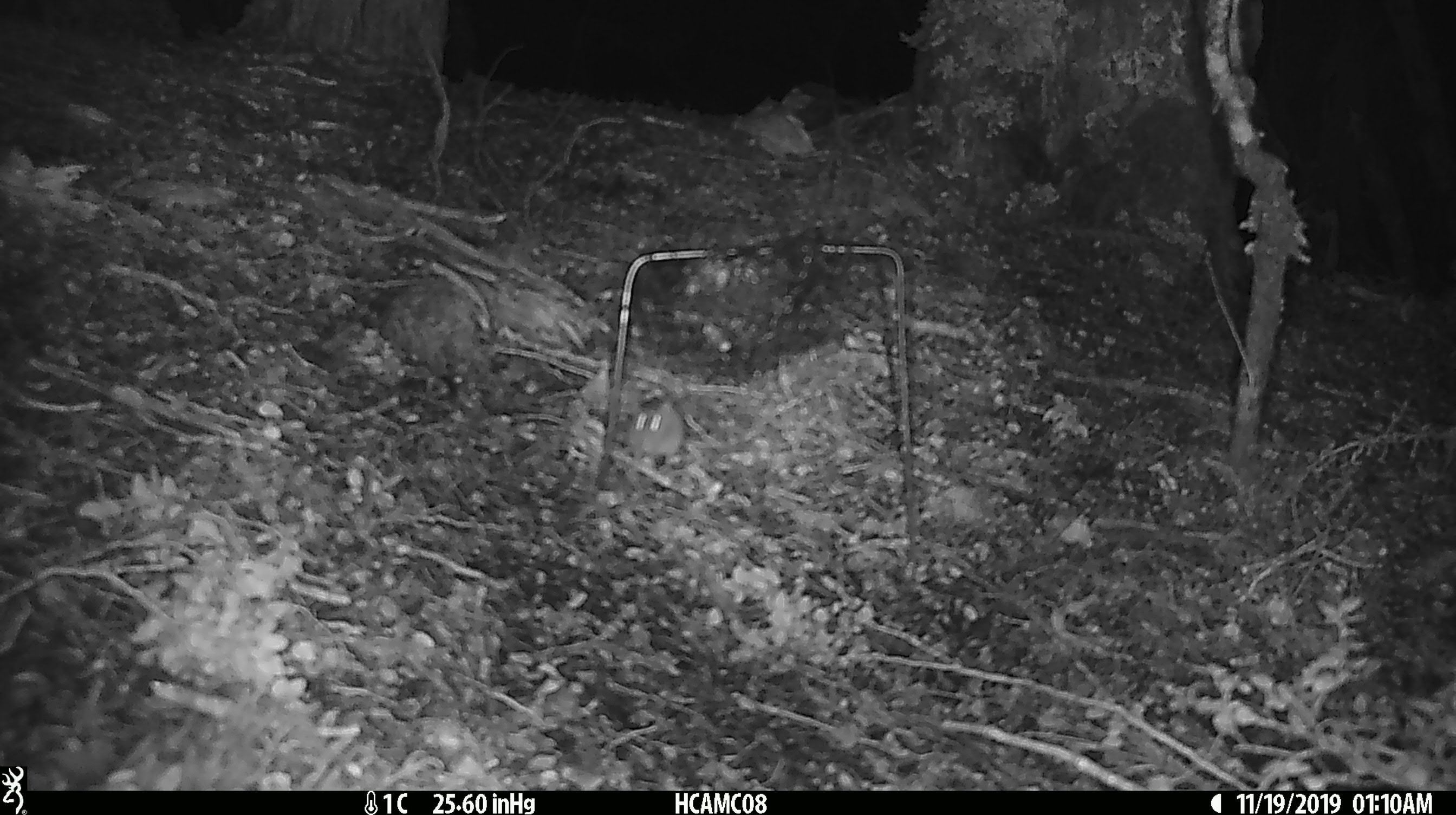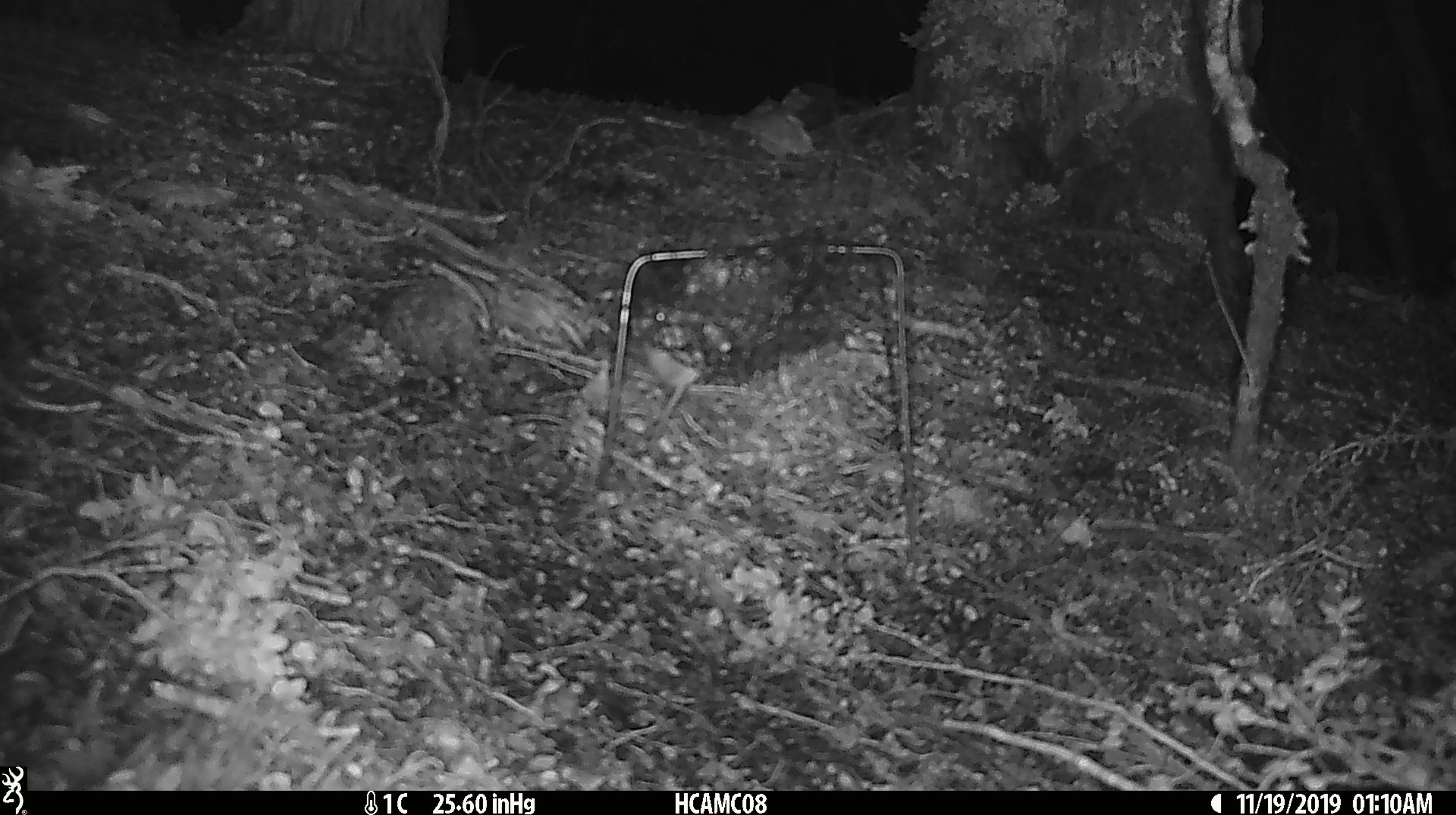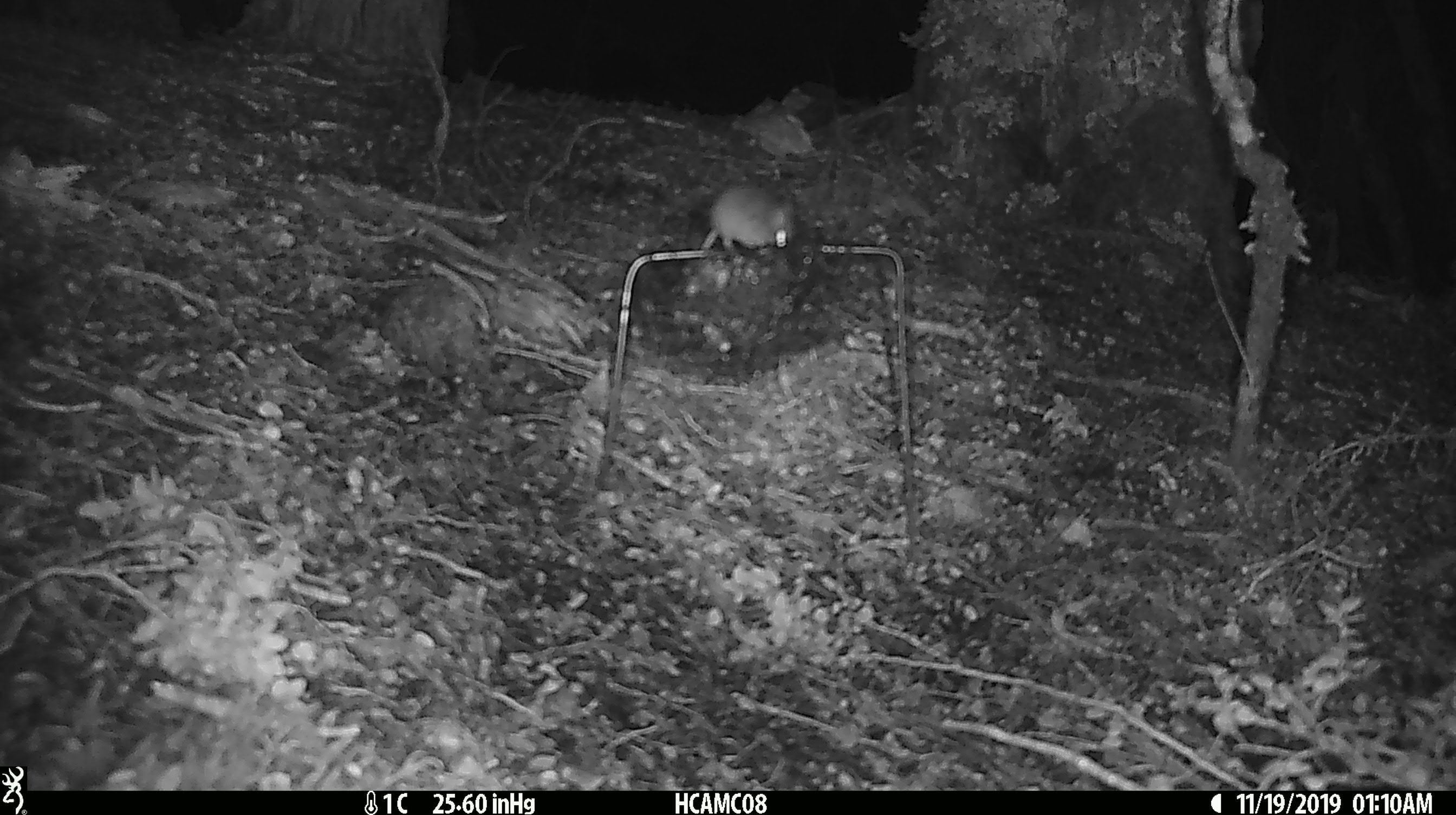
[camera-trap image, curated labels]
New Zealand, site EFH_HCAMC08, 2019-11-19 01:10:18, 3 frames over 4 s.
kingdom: Animalia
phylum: Chordata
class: Mammalia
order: Rodentia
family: Muridae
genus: Mus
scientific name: Mus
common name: mouse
Mouse (Mus).